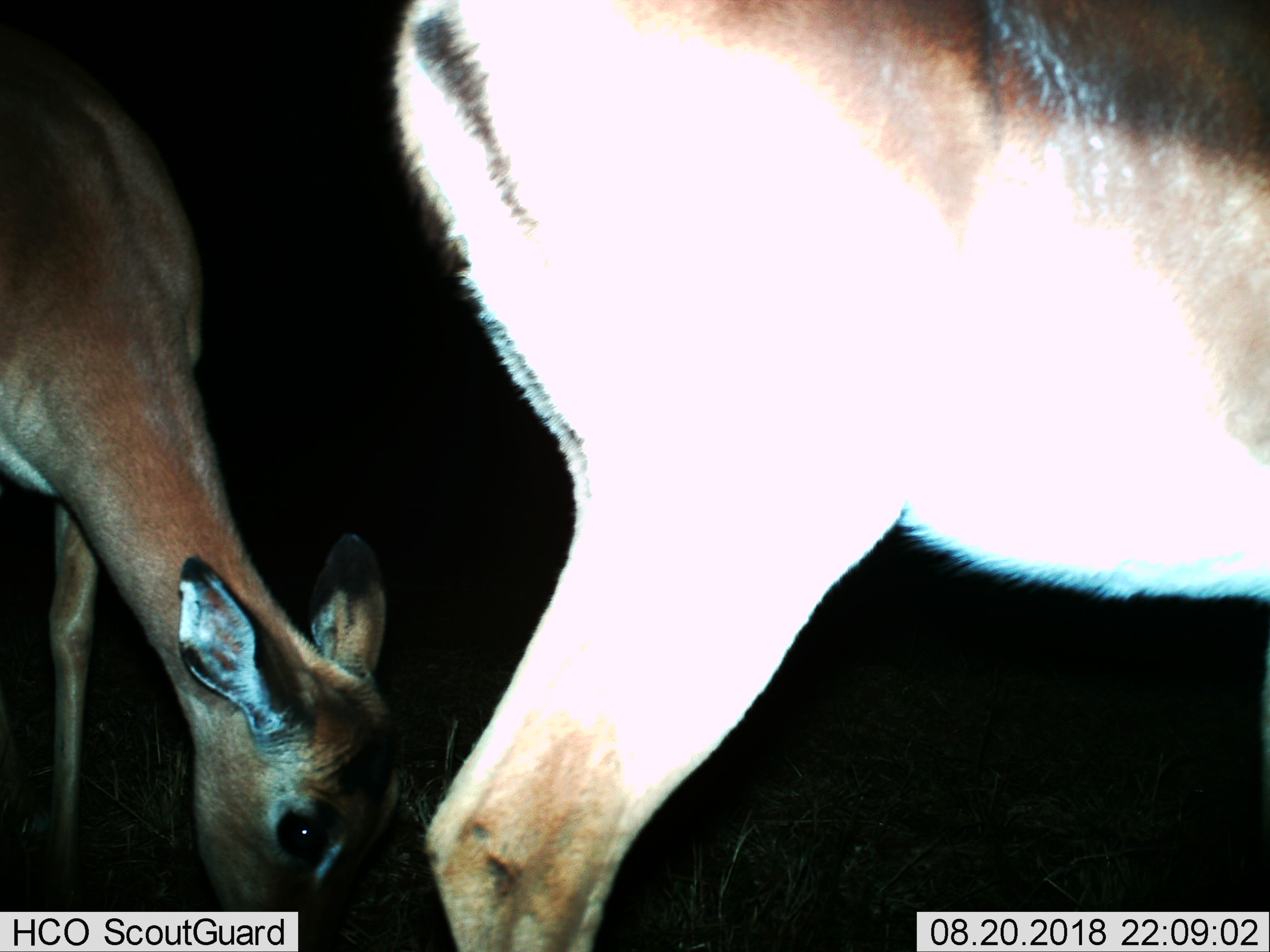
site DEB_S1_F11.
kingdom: Animalia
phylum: Chordata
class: Mammalia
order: Artiodactyla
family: Bovidae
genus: Aepyceros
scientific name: Aepyceros melampus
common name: impala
Impala (Aepyceros melampus), count 2. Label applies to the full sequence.